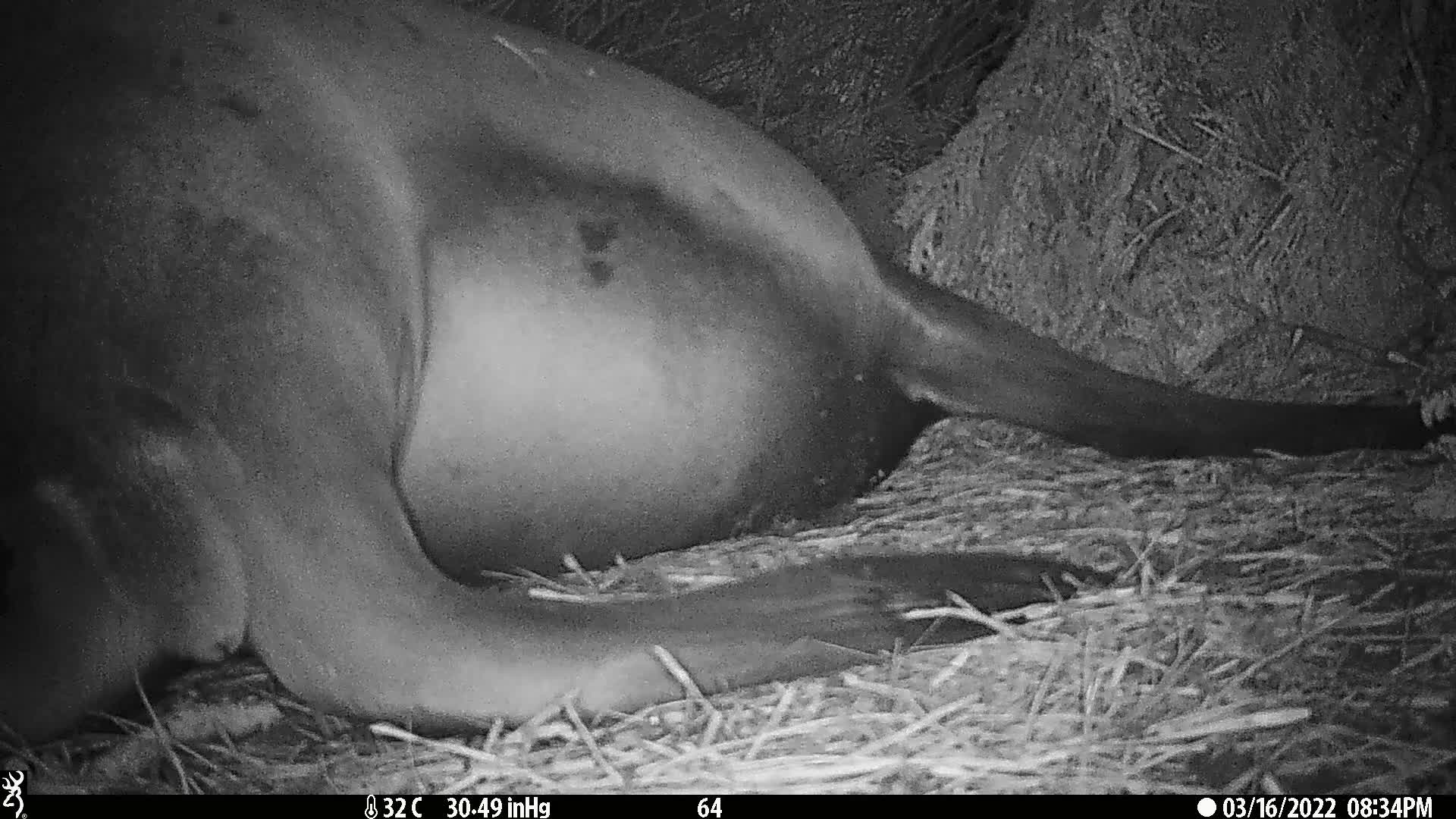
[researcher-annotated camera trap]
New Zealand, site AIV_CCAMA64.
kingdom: Animalia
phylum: Chordata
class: Mammalia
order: Carnivora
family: Otariidae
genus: Phocarctos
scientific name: Phocarctos hookeri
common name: new zealand sea lion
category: sealion